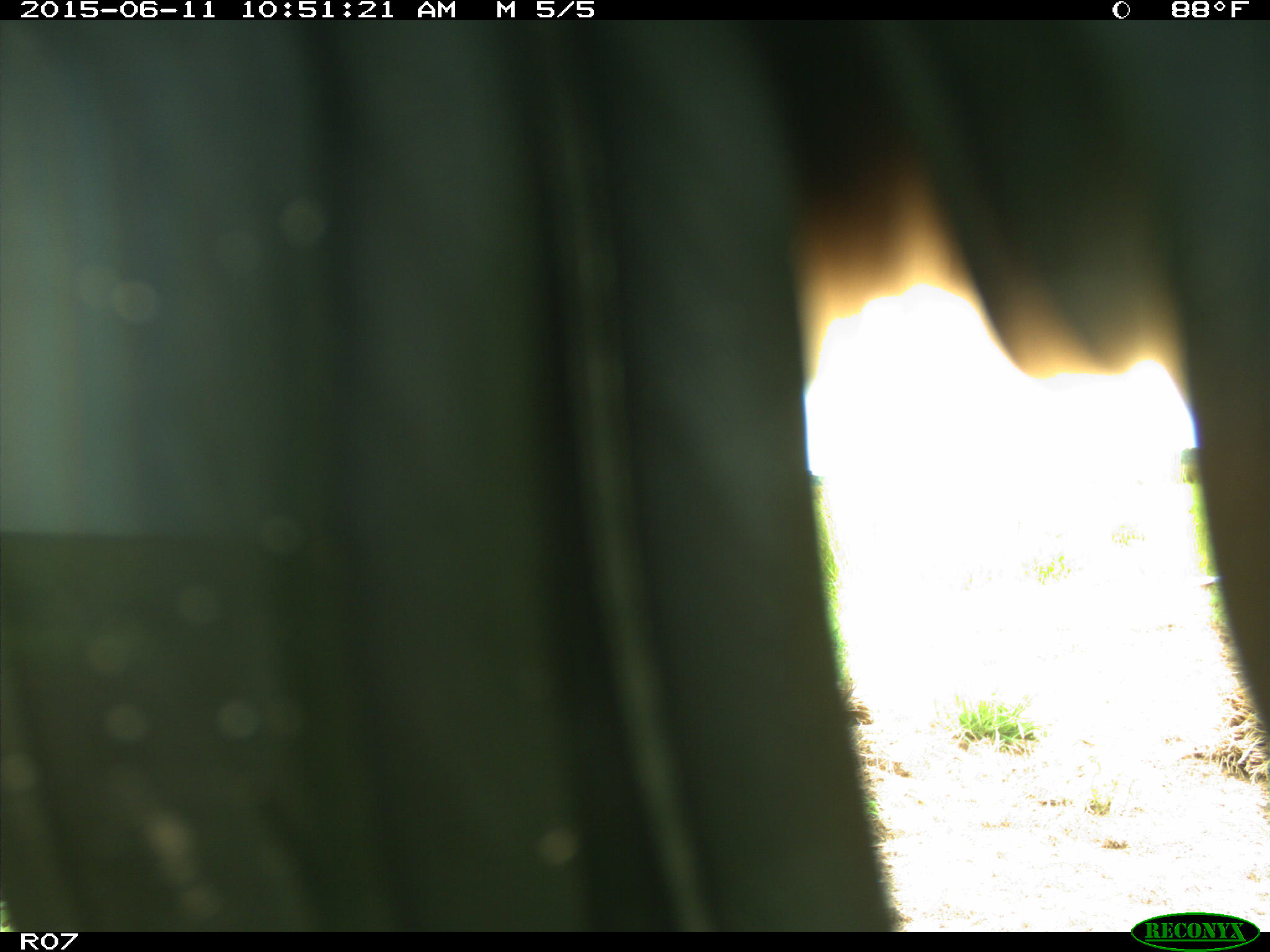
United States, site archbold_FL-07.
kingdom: Animalia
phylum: Chordata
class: Mammalia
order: Artiodactyla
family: Bovidae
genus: Bos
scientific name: Bos taurus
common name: domestic cow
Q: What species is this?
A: Bos taurus (domestic cow).